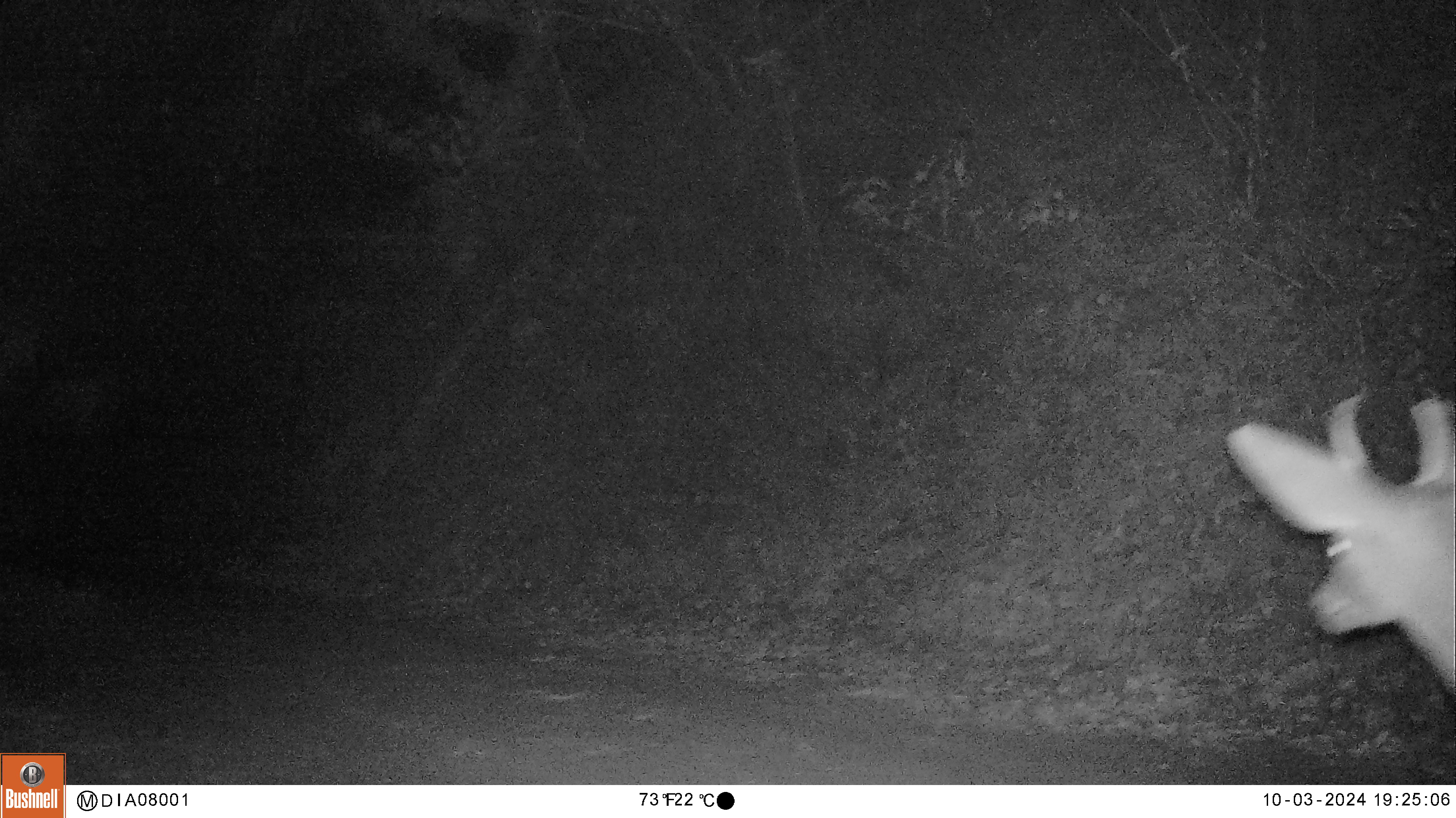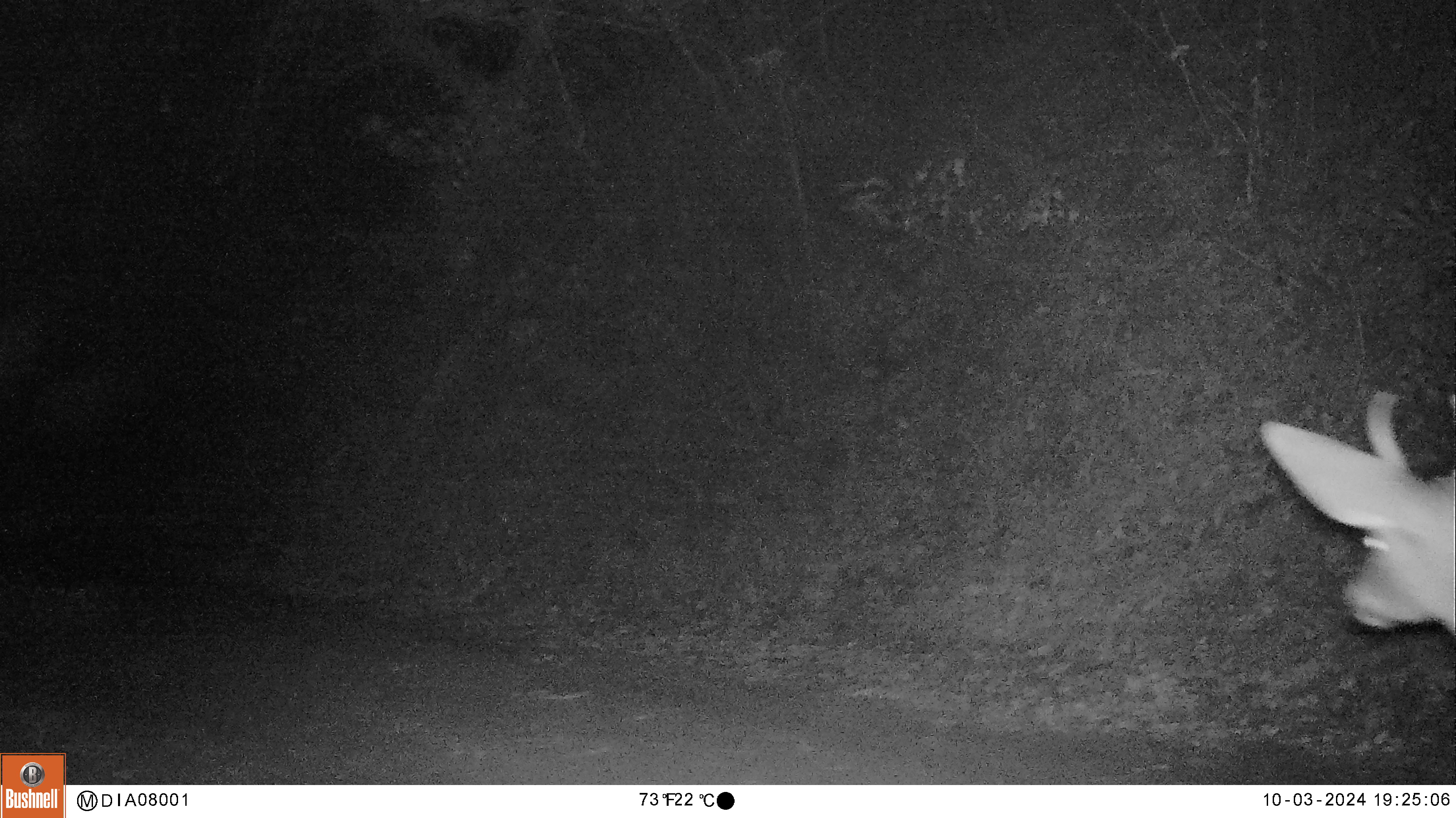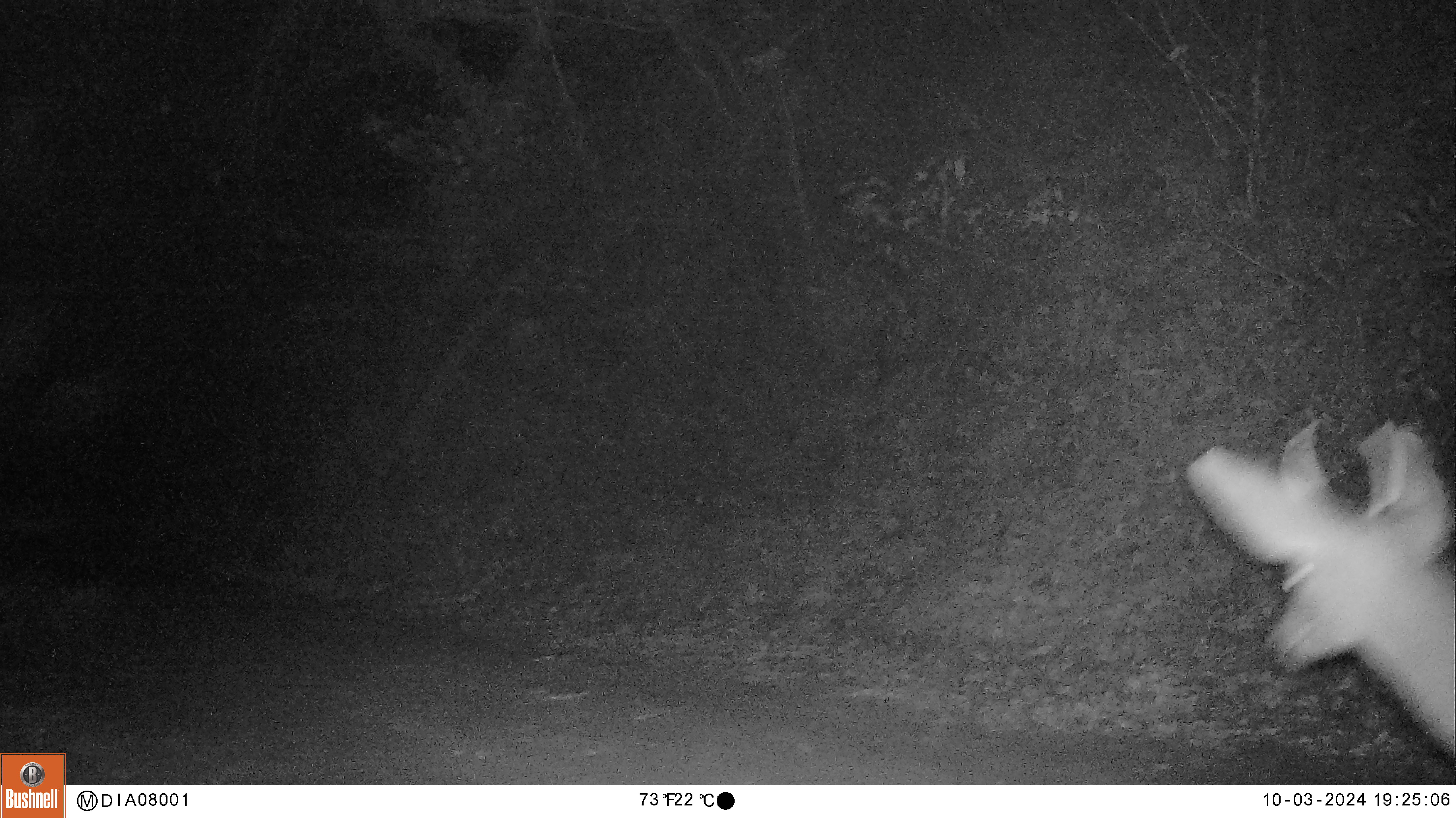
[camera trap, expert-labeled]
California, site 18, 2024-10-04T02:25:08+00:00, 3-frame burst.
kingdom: Animalia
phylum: Chordata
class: Mammalia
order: Artiodactyla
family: Cervidae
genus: Odocoileus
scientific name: Odocoileus hemionus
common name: mule deer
Mule deer (Odocoileus hemionus).